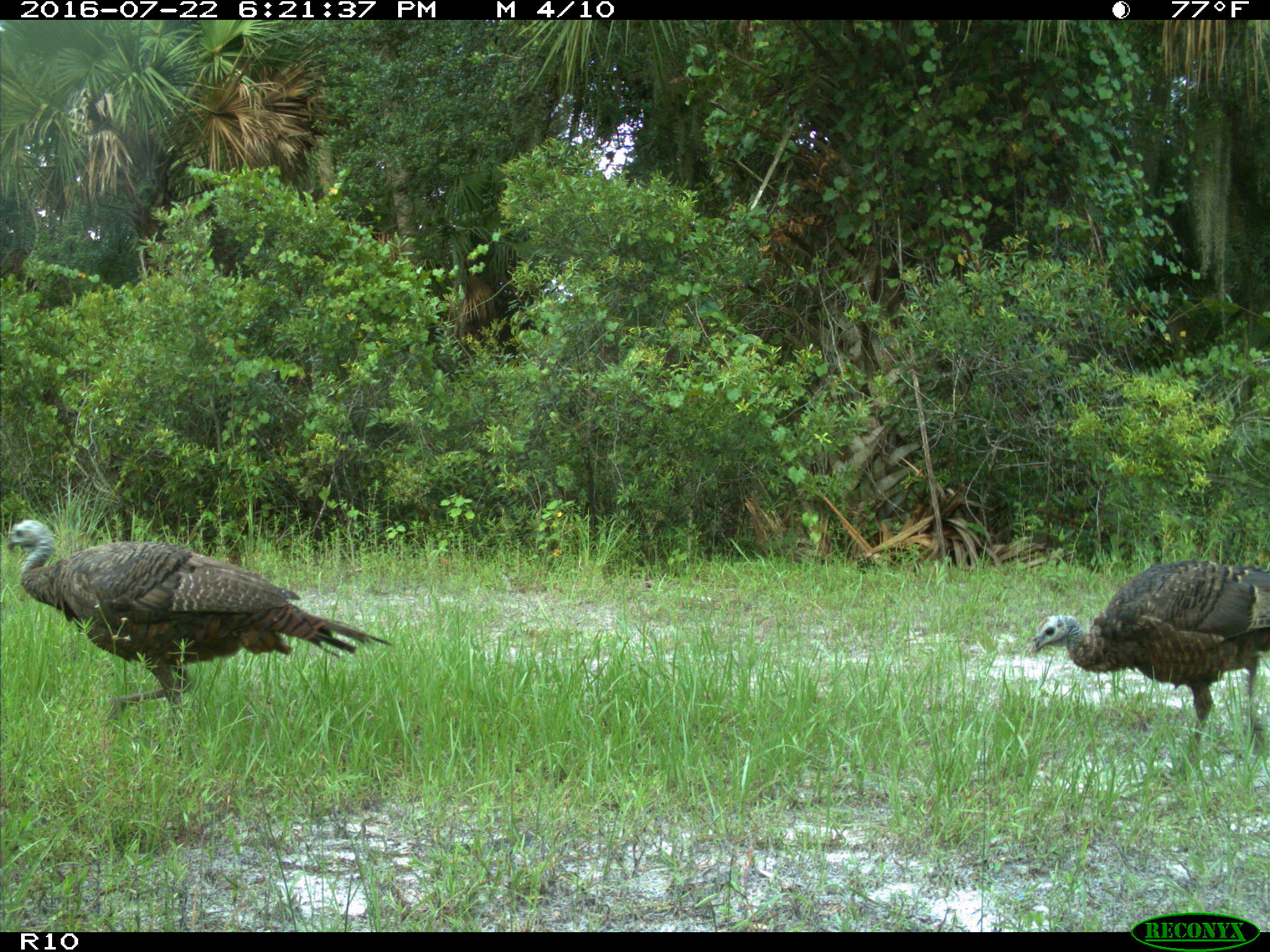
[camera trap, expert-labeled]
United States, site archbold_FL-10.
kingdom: Animalia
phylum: Chordata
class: Aves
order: Galliformes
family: Phasianidae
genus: Meleagris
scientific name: Meleagris gallopavo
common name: wild turkey